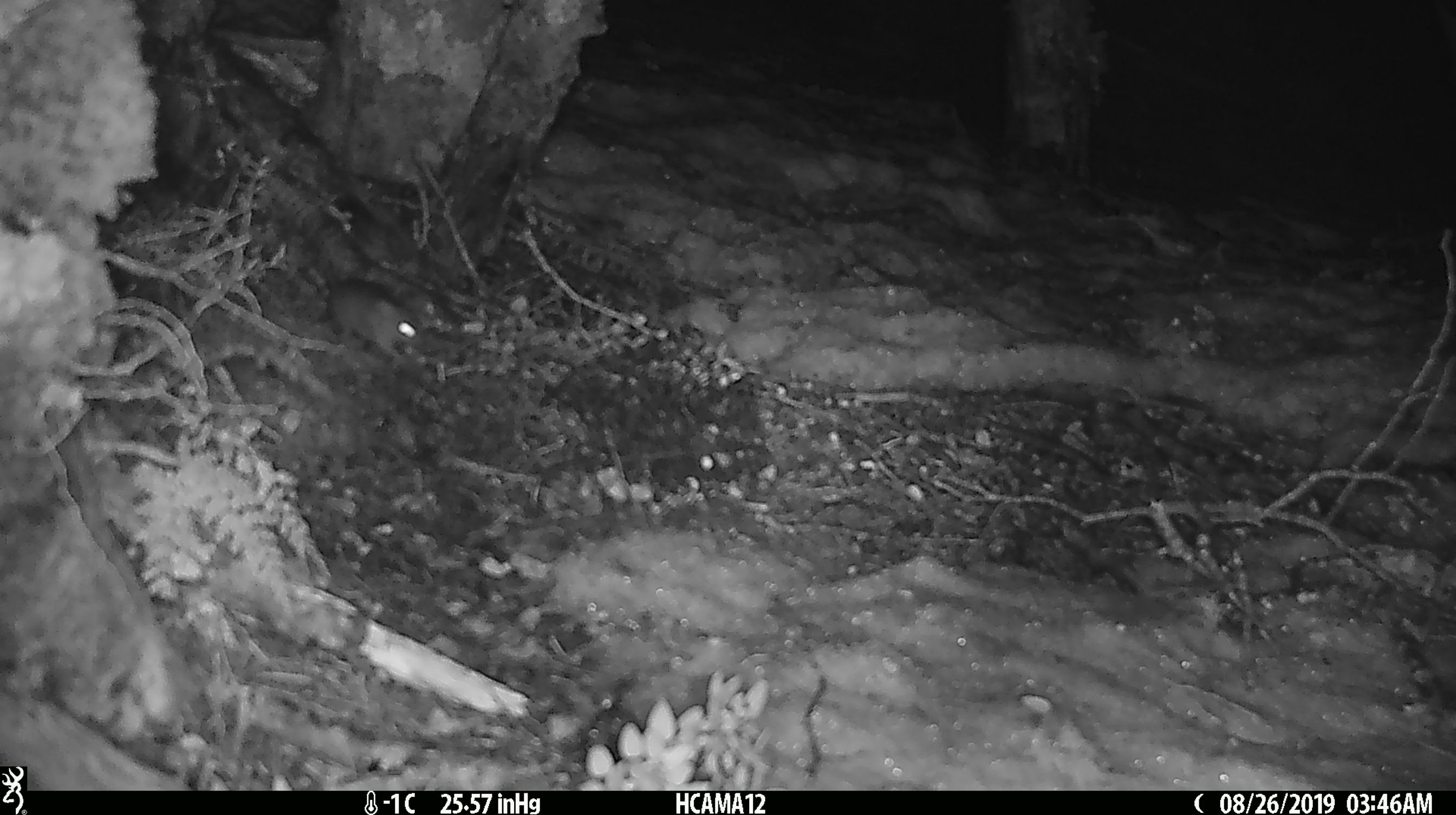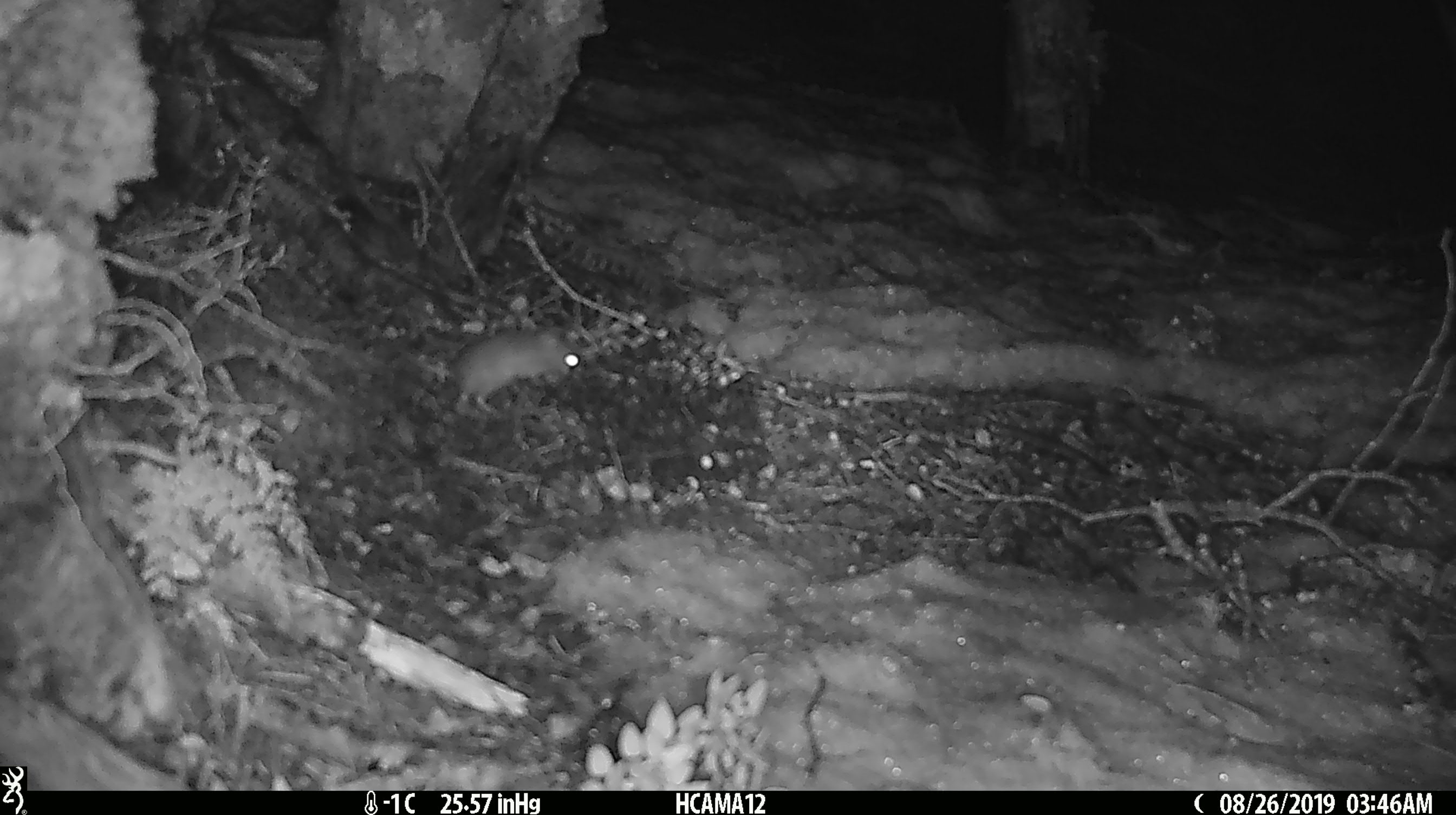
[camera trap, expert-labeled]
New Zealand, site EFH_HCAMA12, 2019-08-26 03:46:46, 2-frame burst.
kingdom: Animalia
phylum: Chordata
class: Mammalia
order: Rodentia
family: Muridae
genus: Mus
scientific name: Mus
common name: mouse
Mouse (Mus).